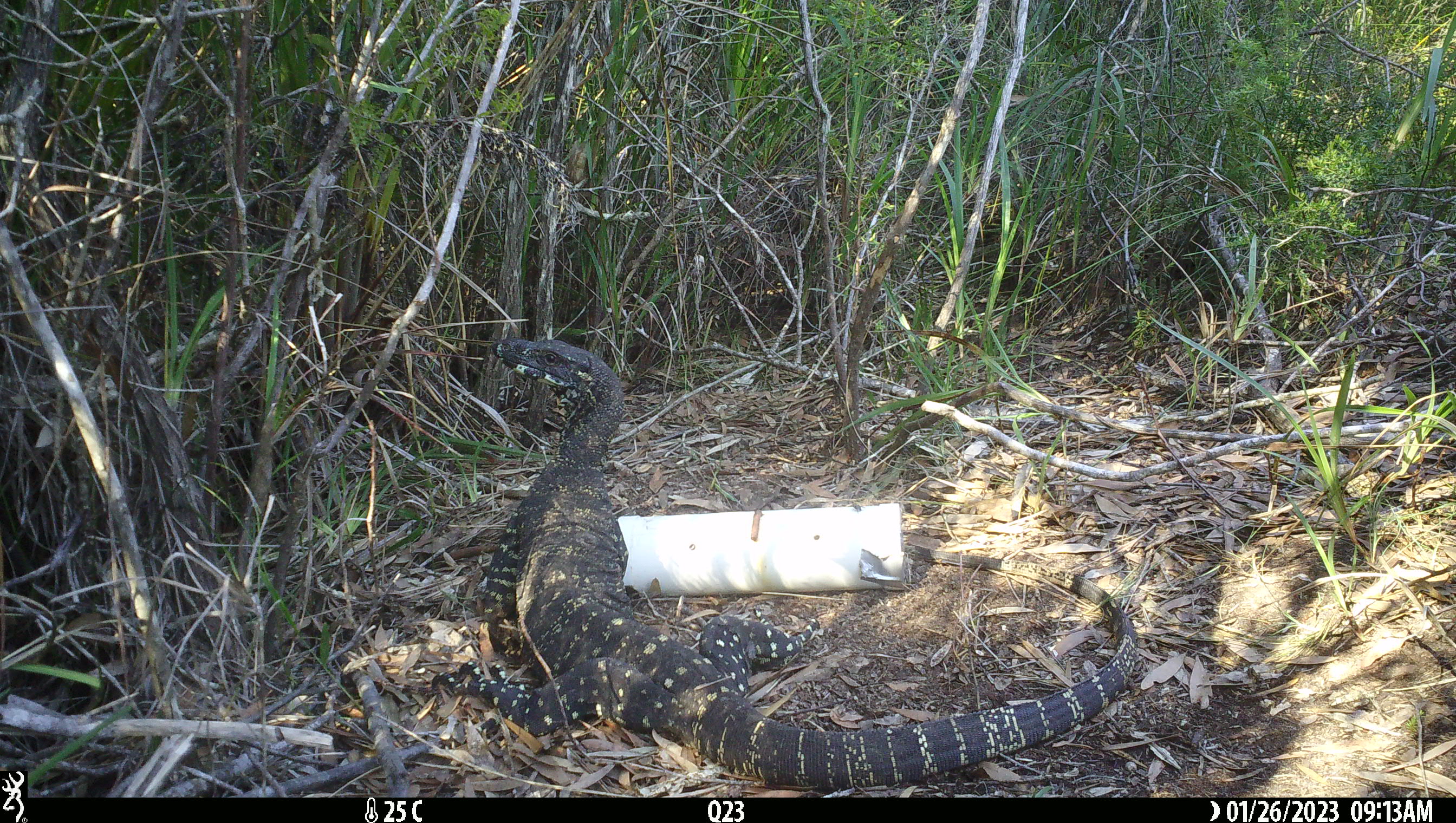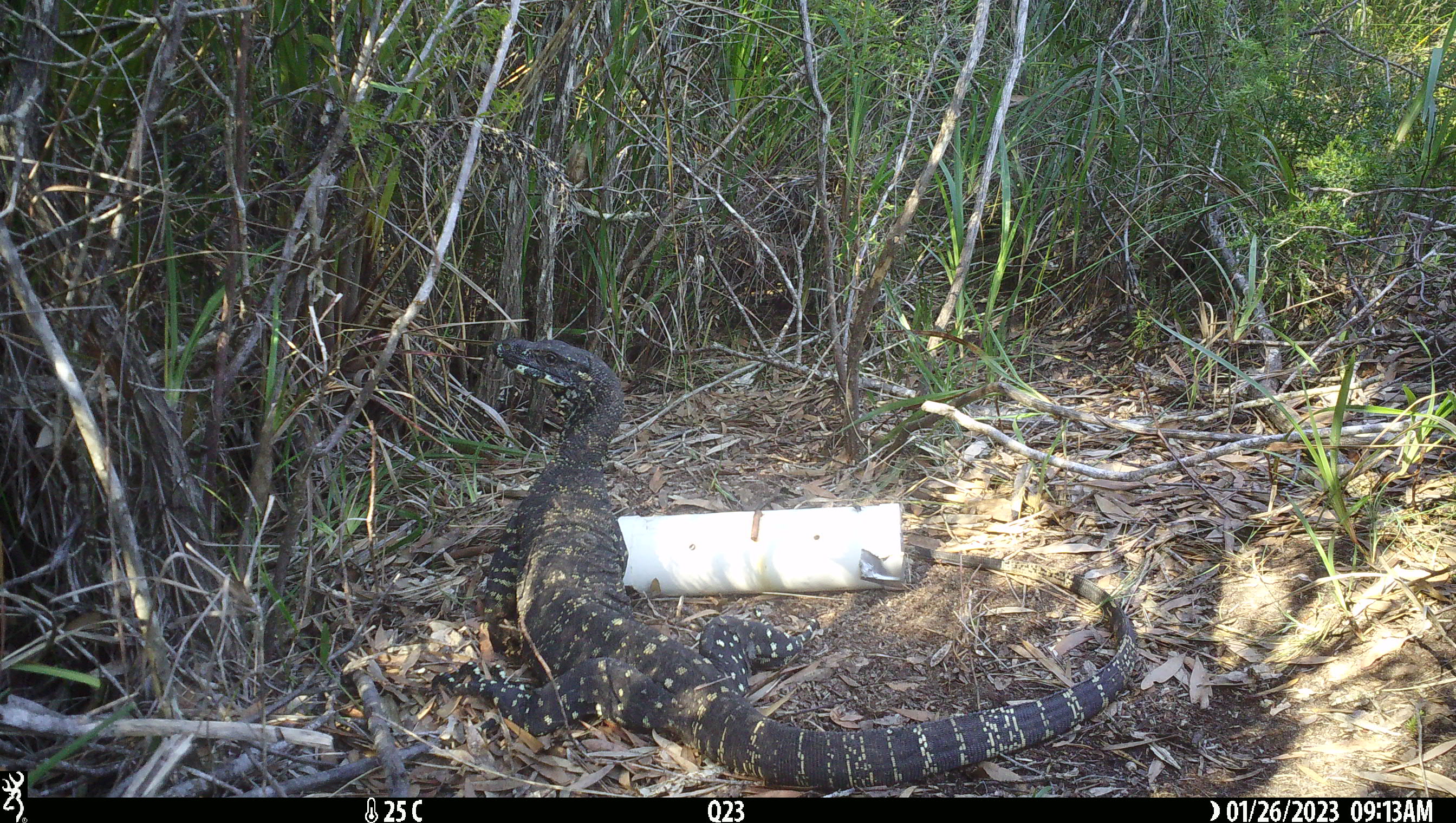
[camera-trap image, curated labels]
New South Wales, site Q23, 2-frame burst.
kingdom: Animalia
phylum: Chordata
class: Reptilia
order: Squamata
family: Varanidae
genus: Varanus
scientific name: Varanus varius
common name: lace monitor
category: goanna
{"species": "goanna (lace monitor) (Varanus varius)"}